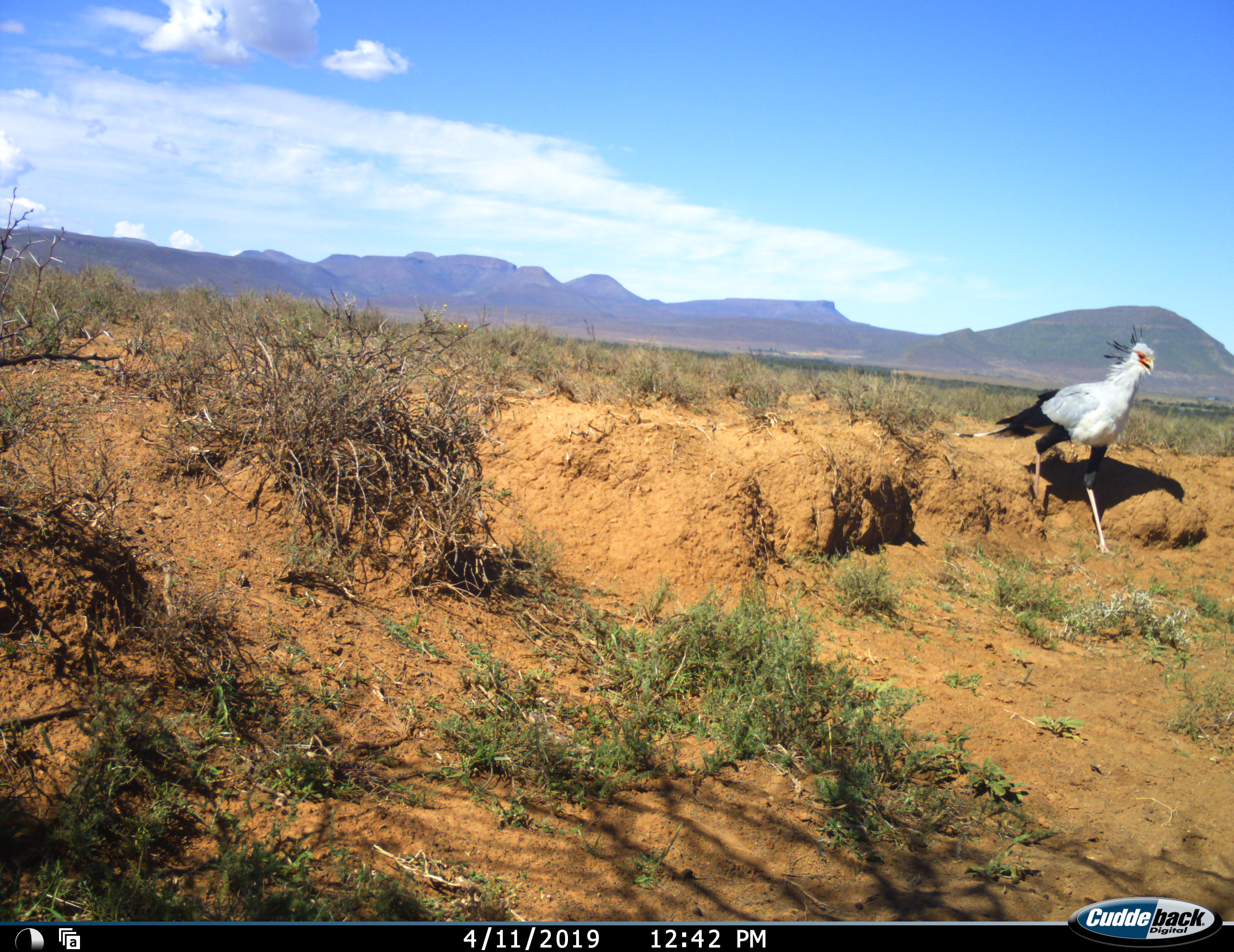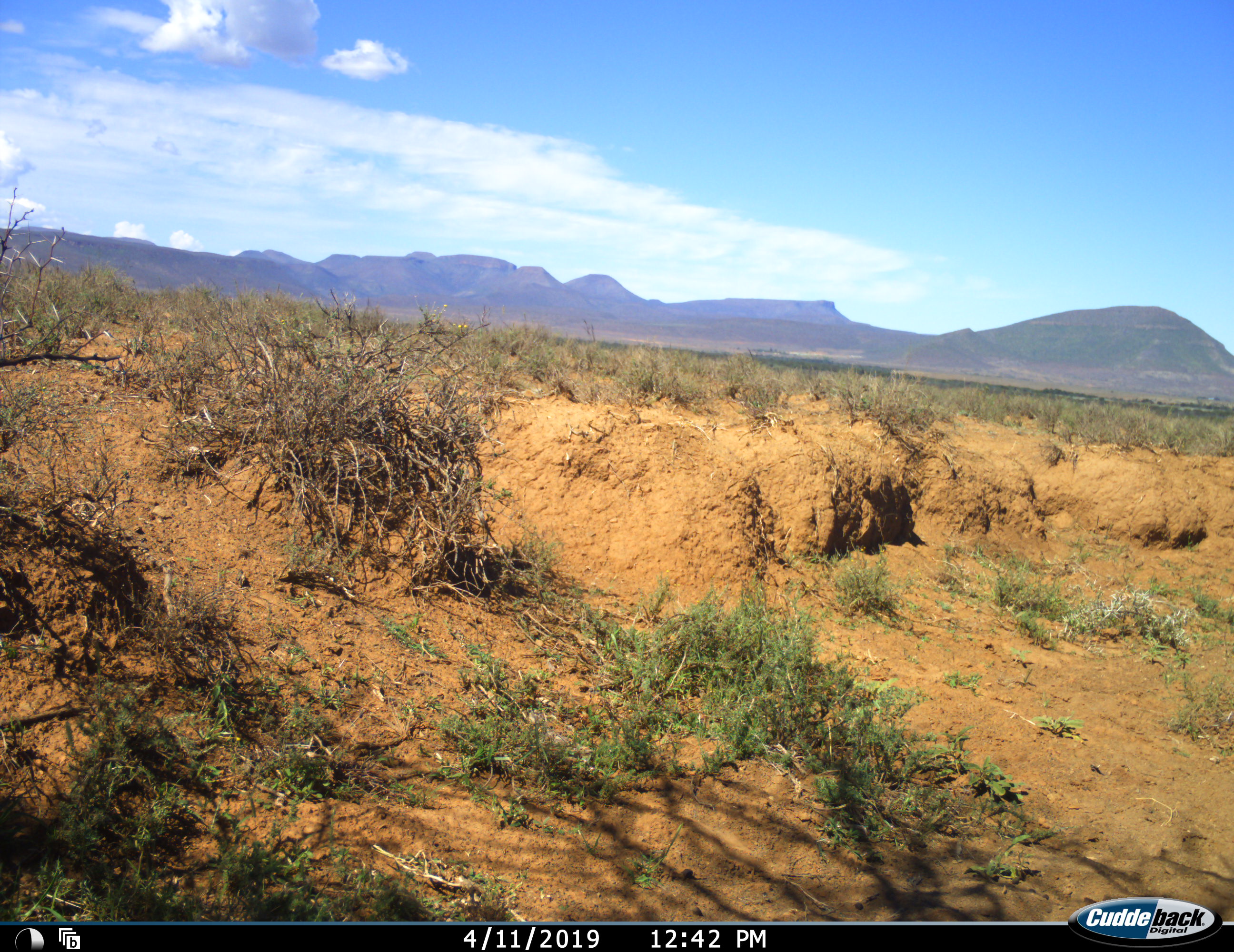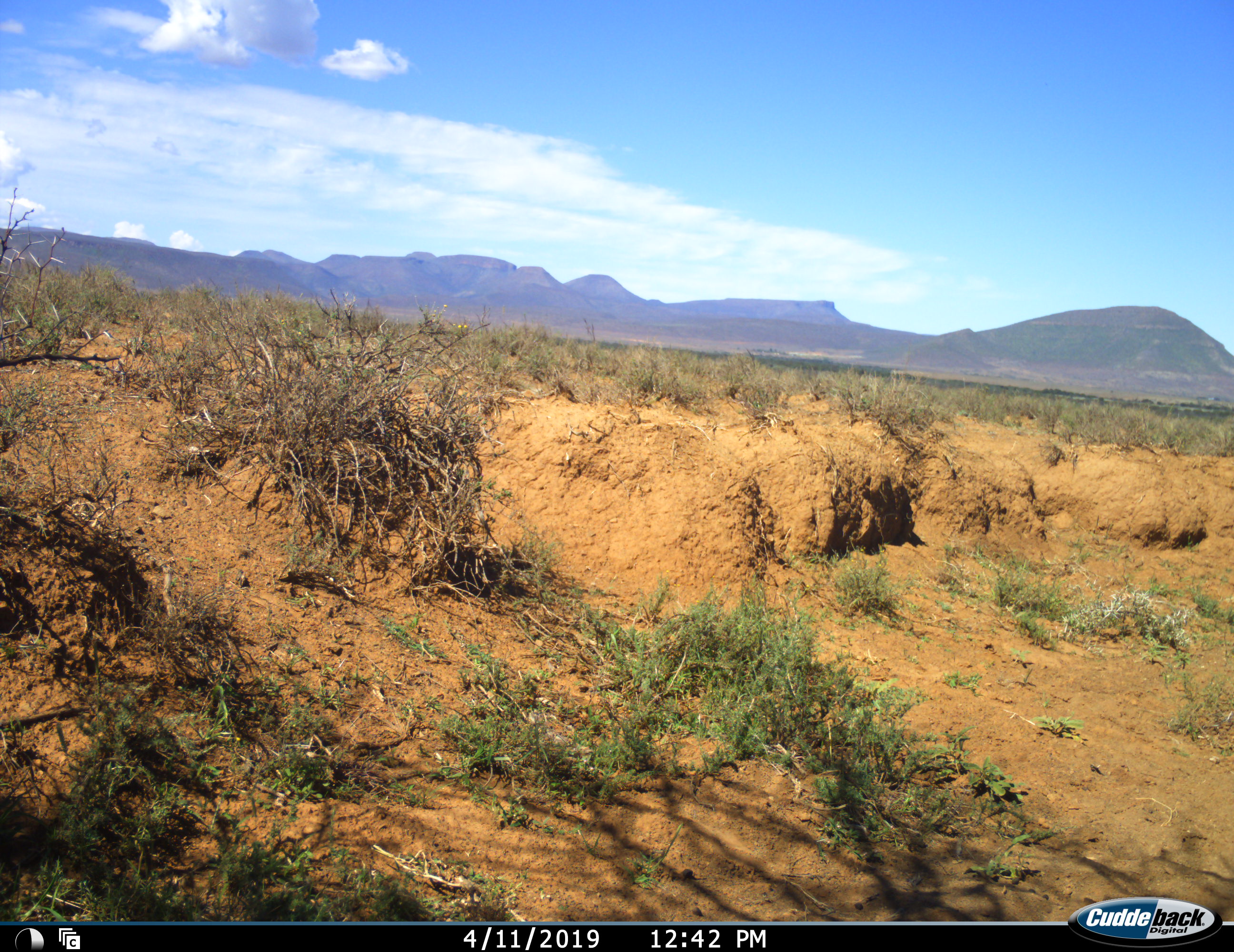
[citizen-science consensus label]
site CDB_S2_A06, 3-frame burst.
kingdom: Animalia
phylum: Chordata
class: Aves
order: Accipitriformes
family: Sagittariidae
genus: Sagittarius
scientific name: Sagittarius serpentarius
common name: secretarybird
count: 1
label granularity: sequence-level